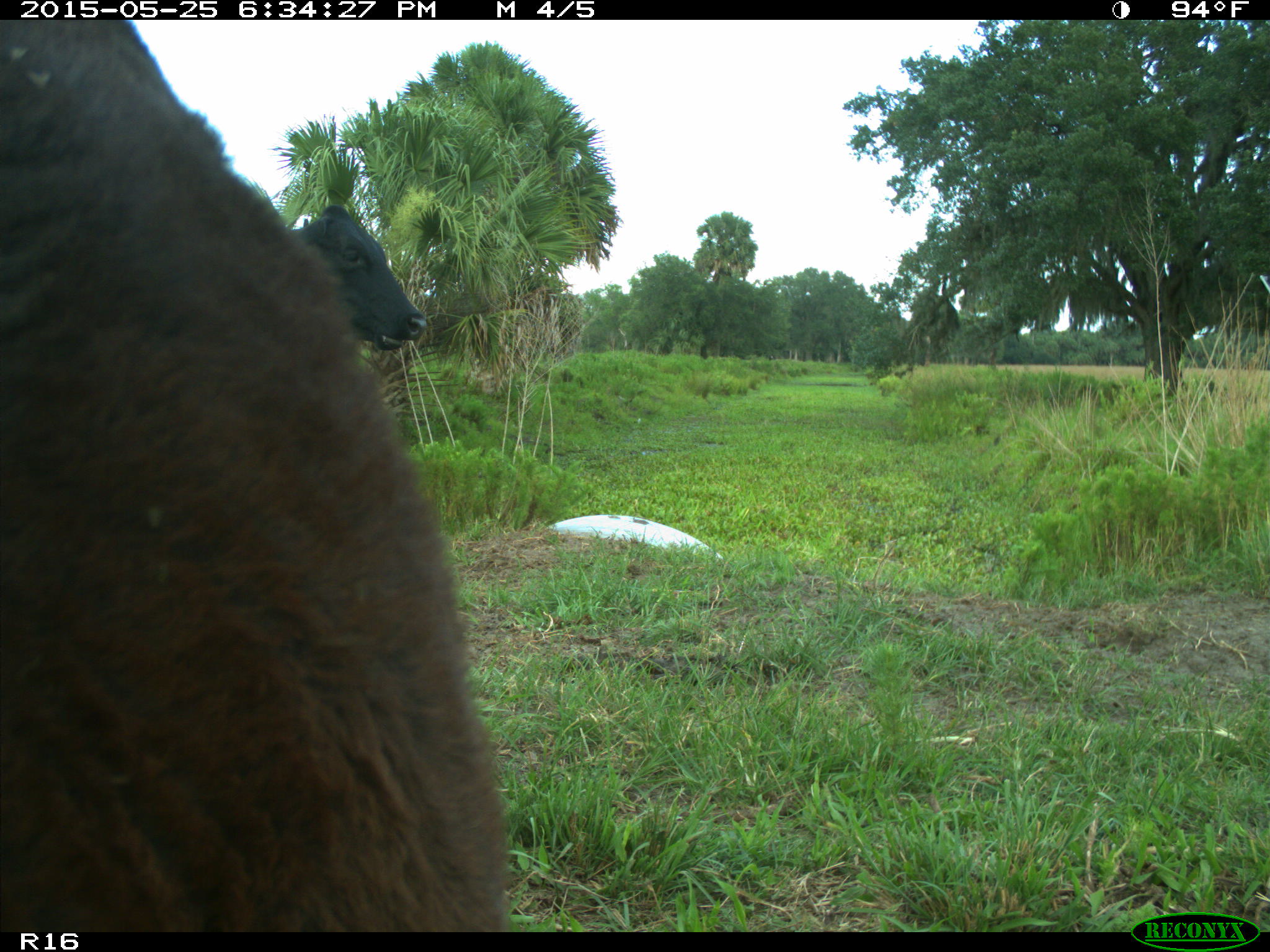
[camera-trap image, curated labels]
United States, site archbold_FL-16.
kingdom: Animalia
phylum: Chordata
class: Mammalia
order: Artiodactyla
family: Bovidae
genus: Bos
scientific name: Bos taurus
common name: domestic cow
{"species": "Bos taurus (domestic cow)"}